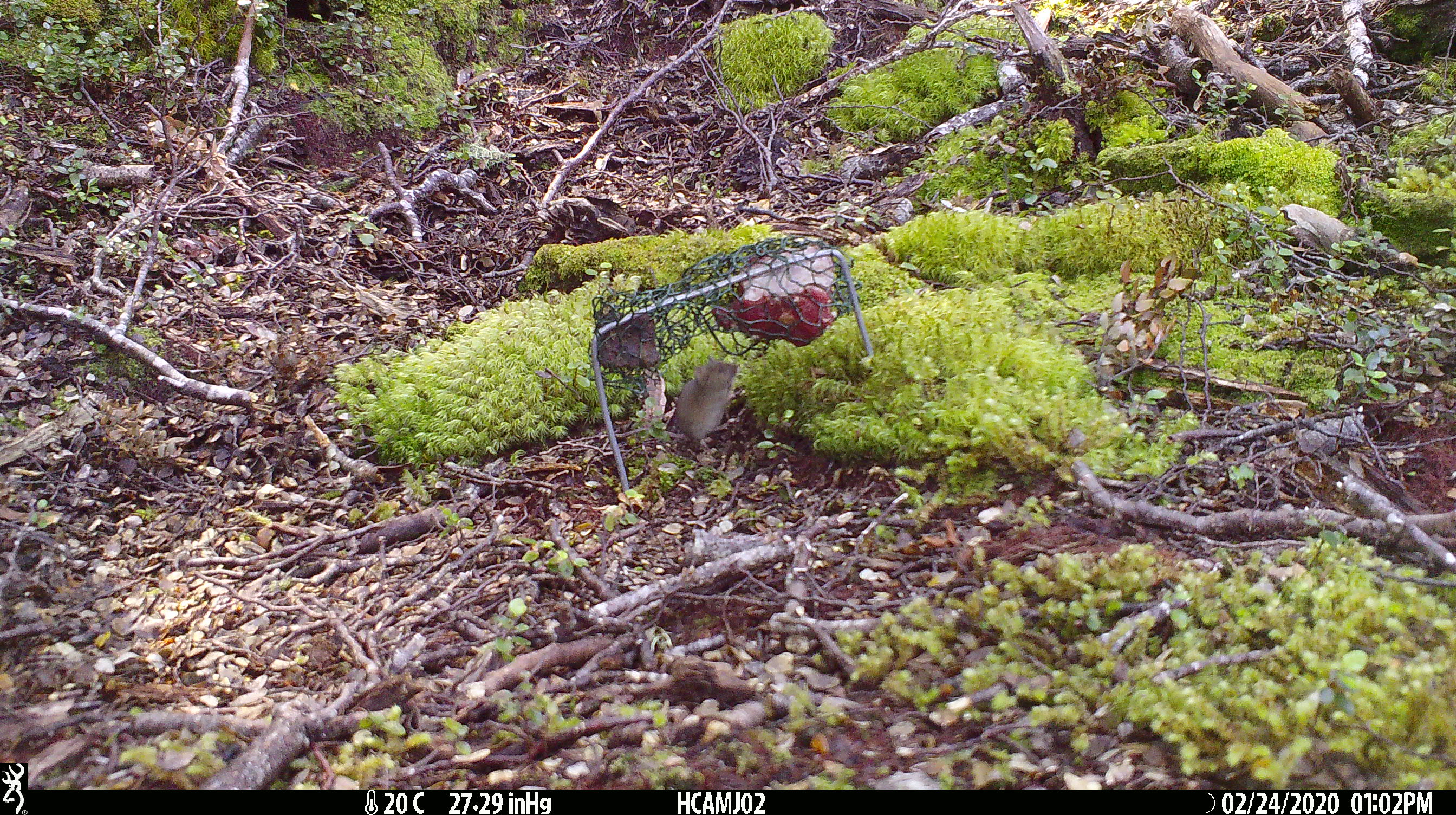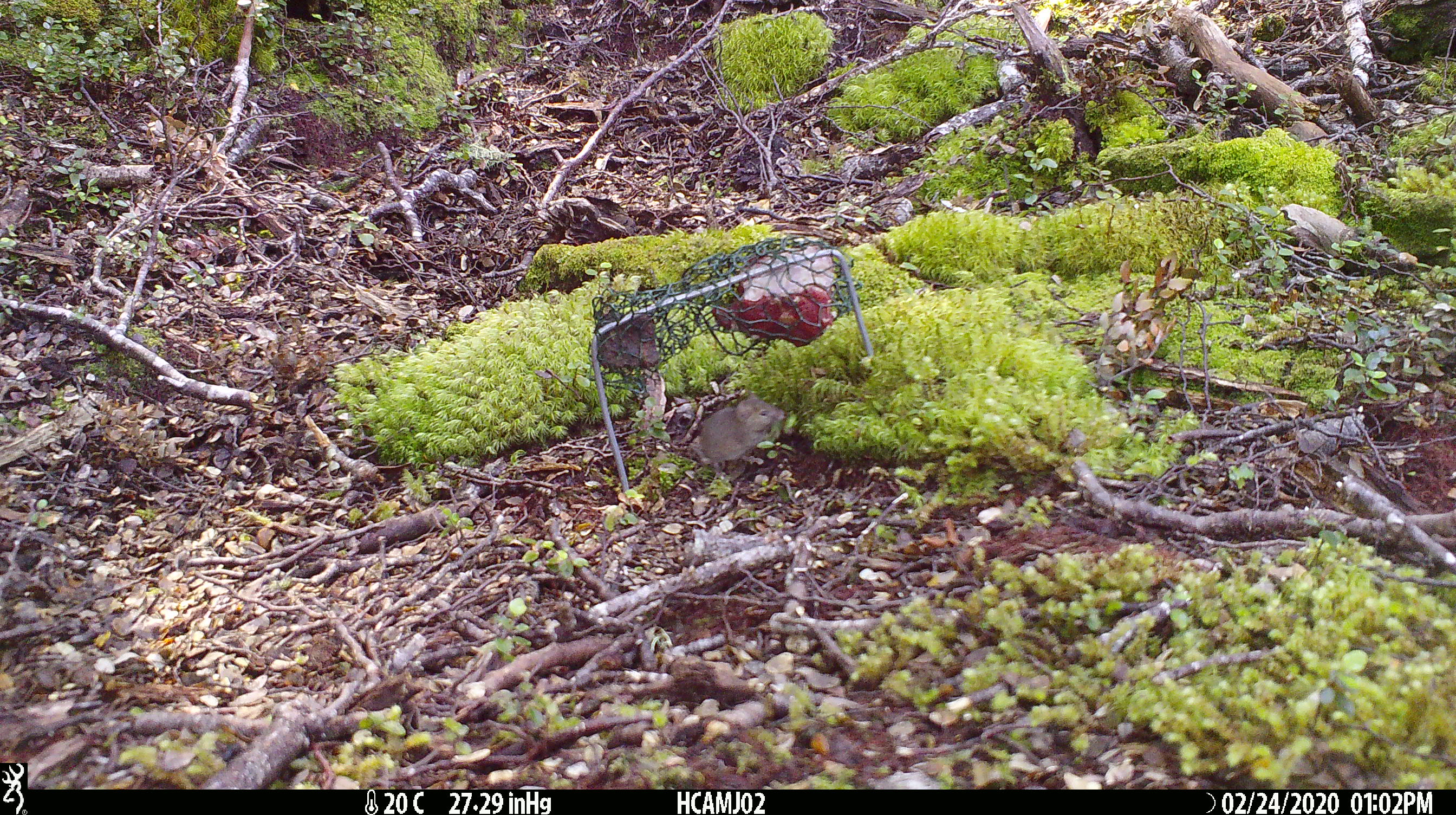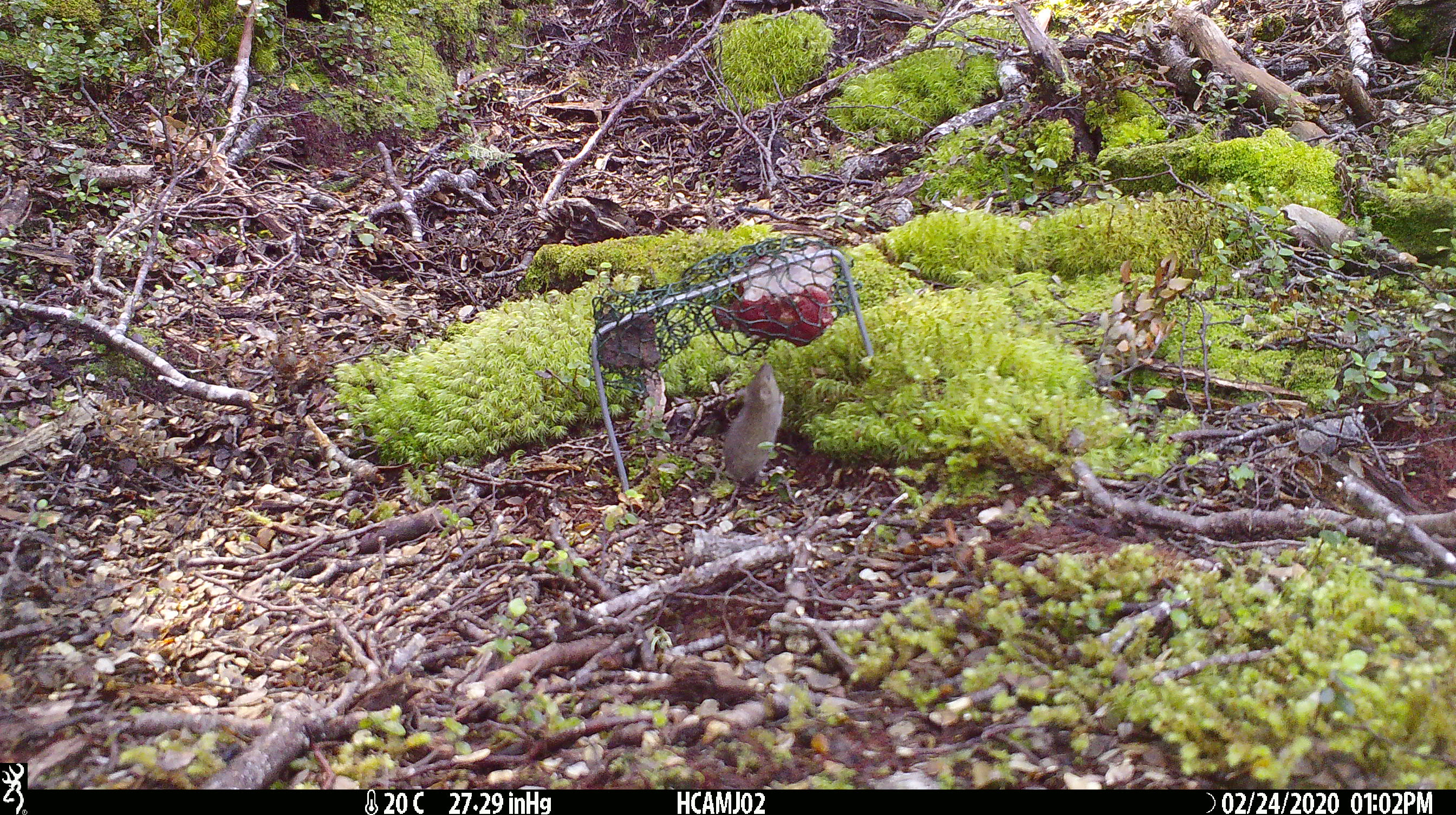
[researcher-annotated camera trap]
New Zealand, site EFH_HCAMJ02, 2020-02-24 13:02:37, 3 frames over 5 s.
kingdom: Animalia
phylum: Chordata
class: Mammalia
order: Rodentia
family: Muridae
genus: Mus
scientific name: Mus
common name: mouse